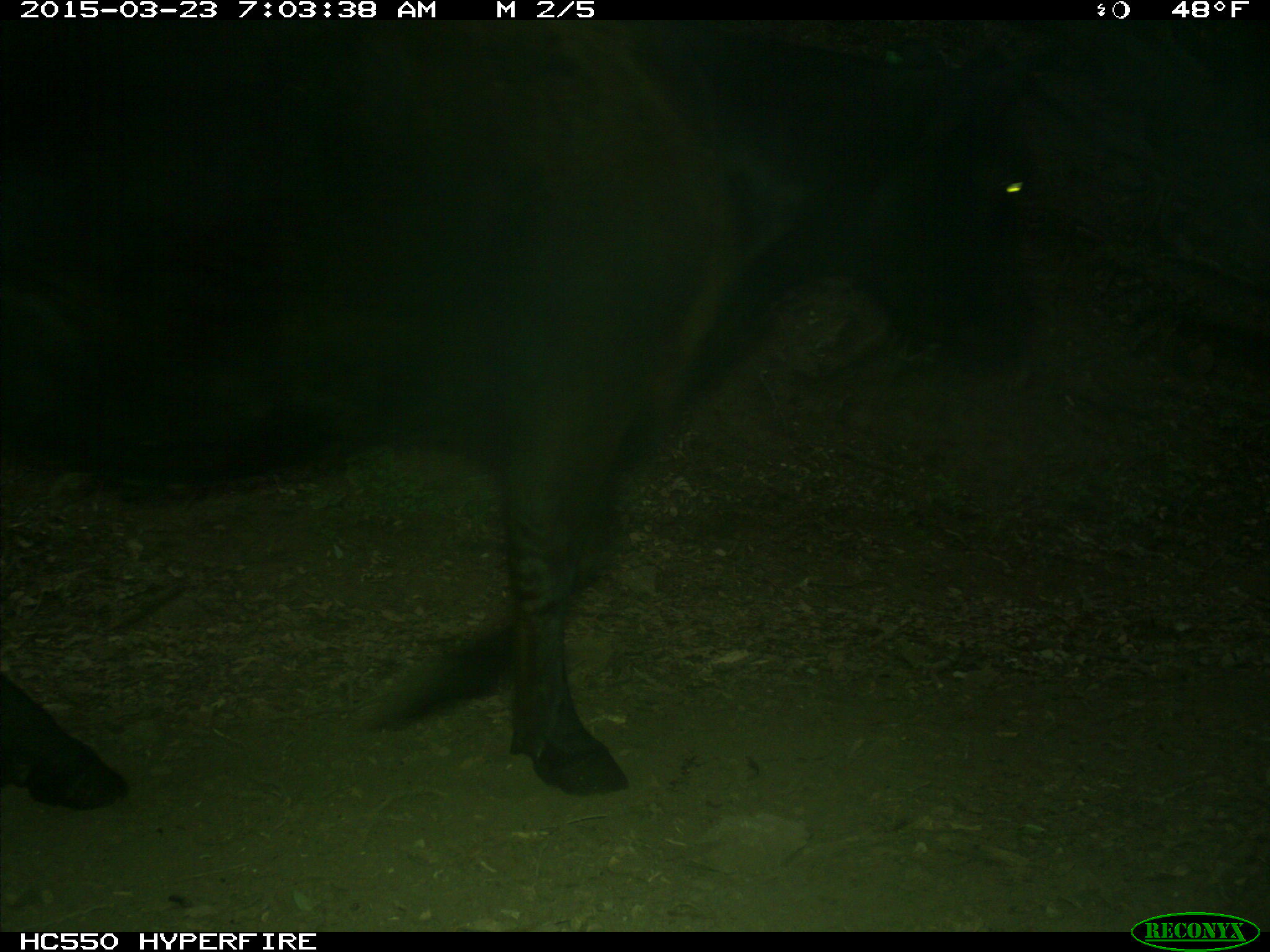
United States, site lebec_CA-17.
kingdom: Animalia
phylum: Chordata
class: Mammalia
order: Artiodactyla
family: Bovidae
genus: Bos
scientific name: Bos taurus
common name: domestic cow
Bos taurus (domestic cow).